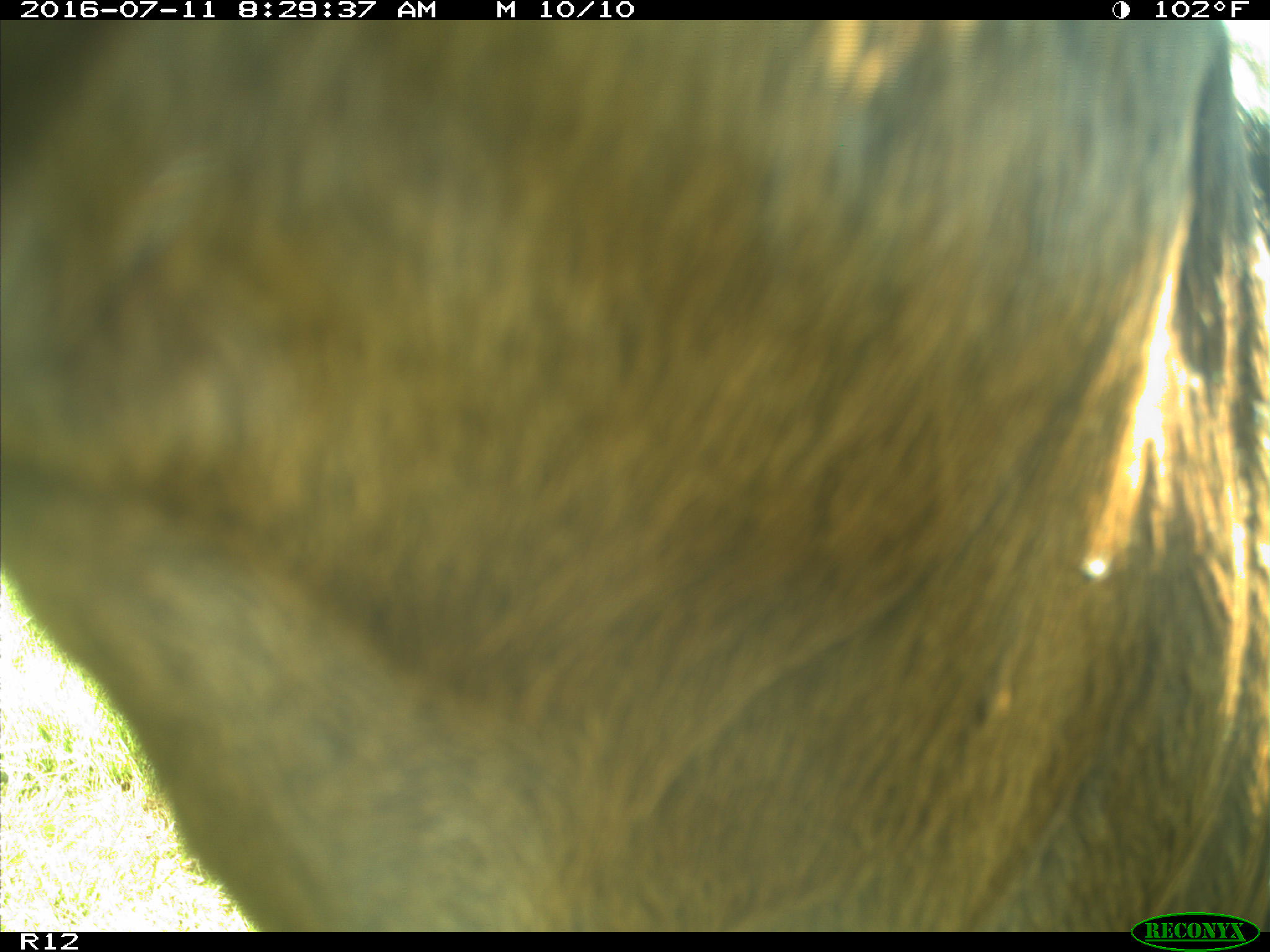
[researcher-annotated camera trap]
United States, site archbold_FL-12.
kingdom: Animalia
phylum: Chordata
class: Mammalia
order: Artiodactyla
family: Bovidae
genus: Bos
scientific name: Bos taurus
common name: domestic cow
Bos taurus (domestic cow).